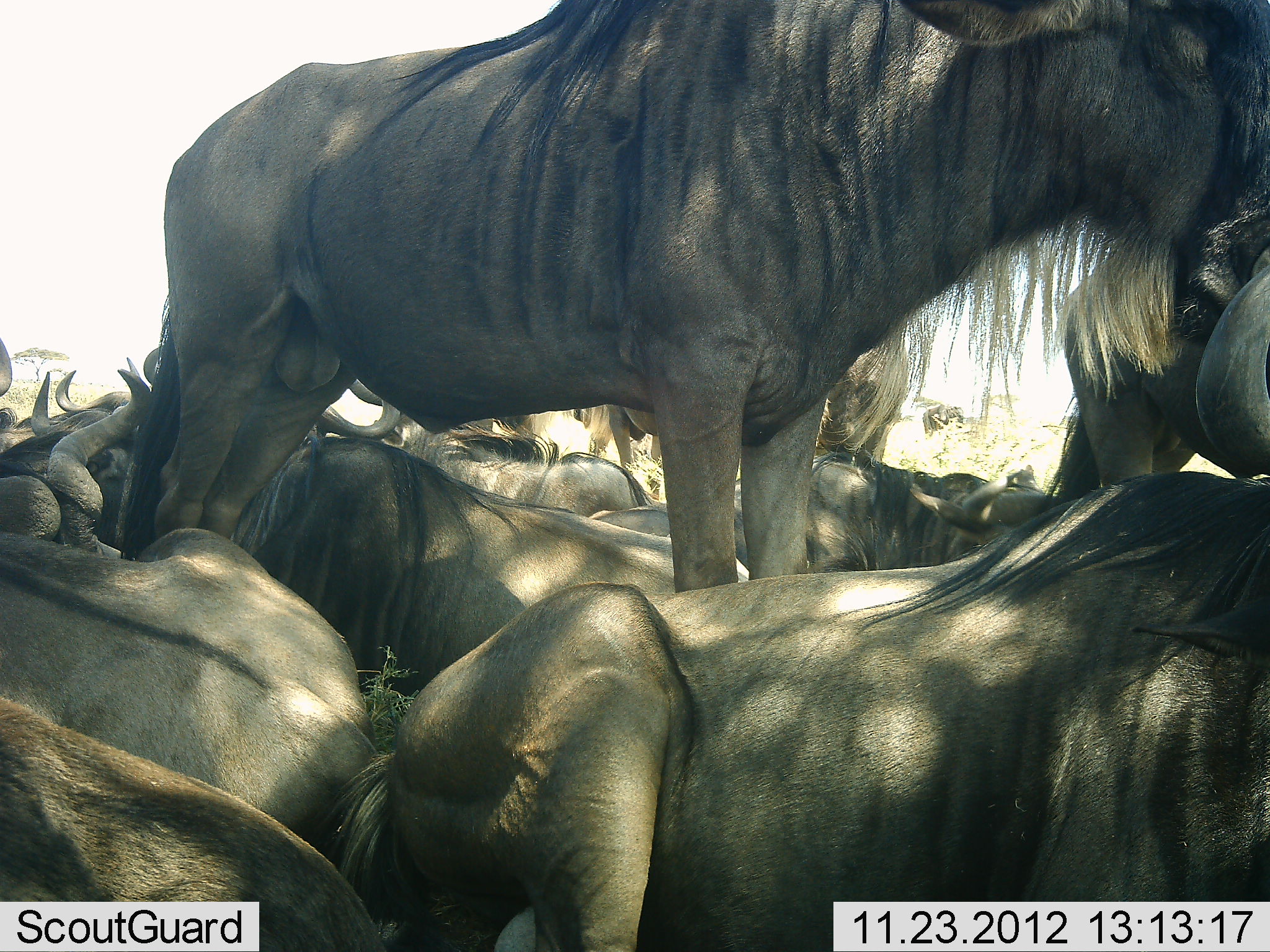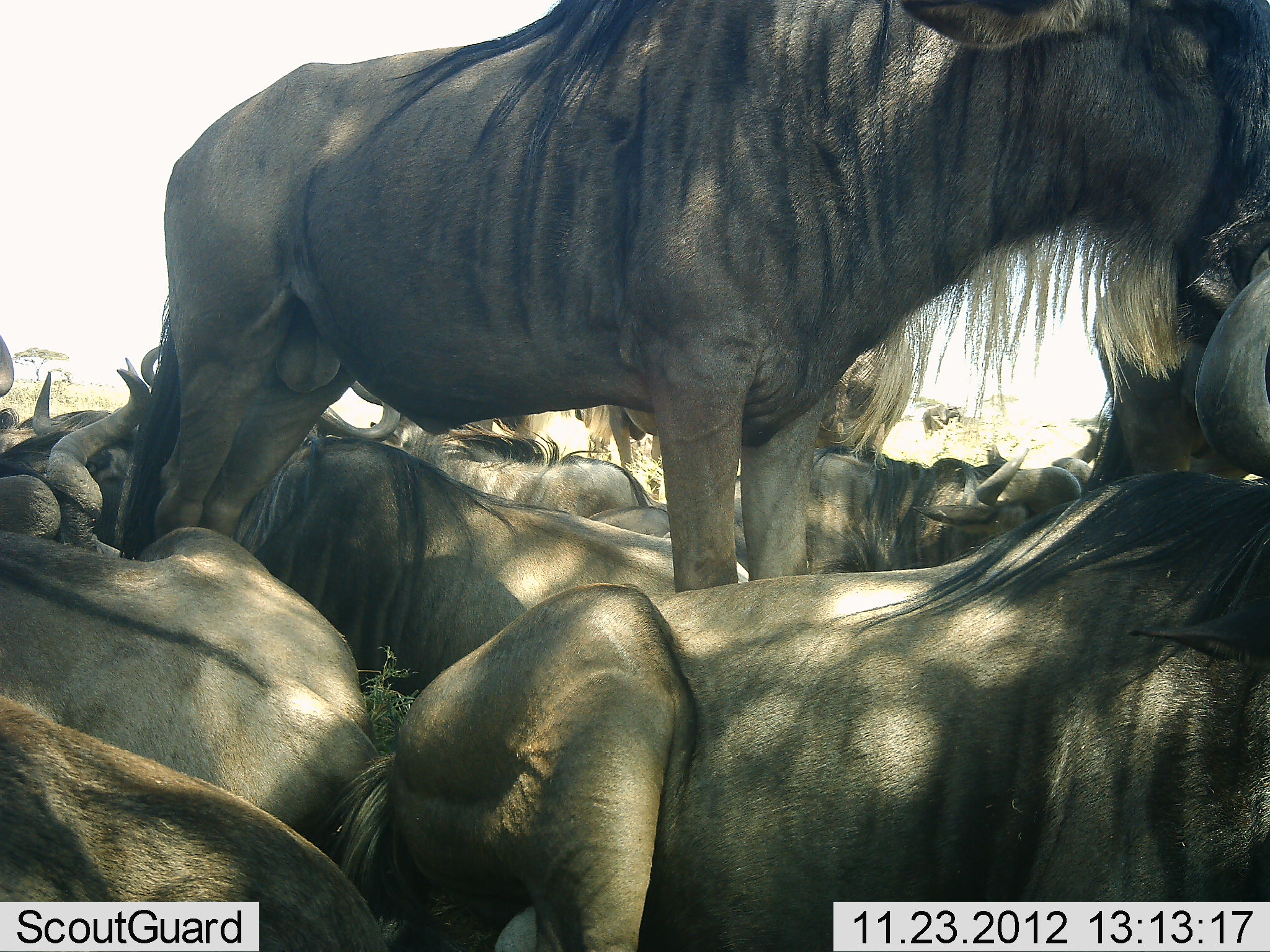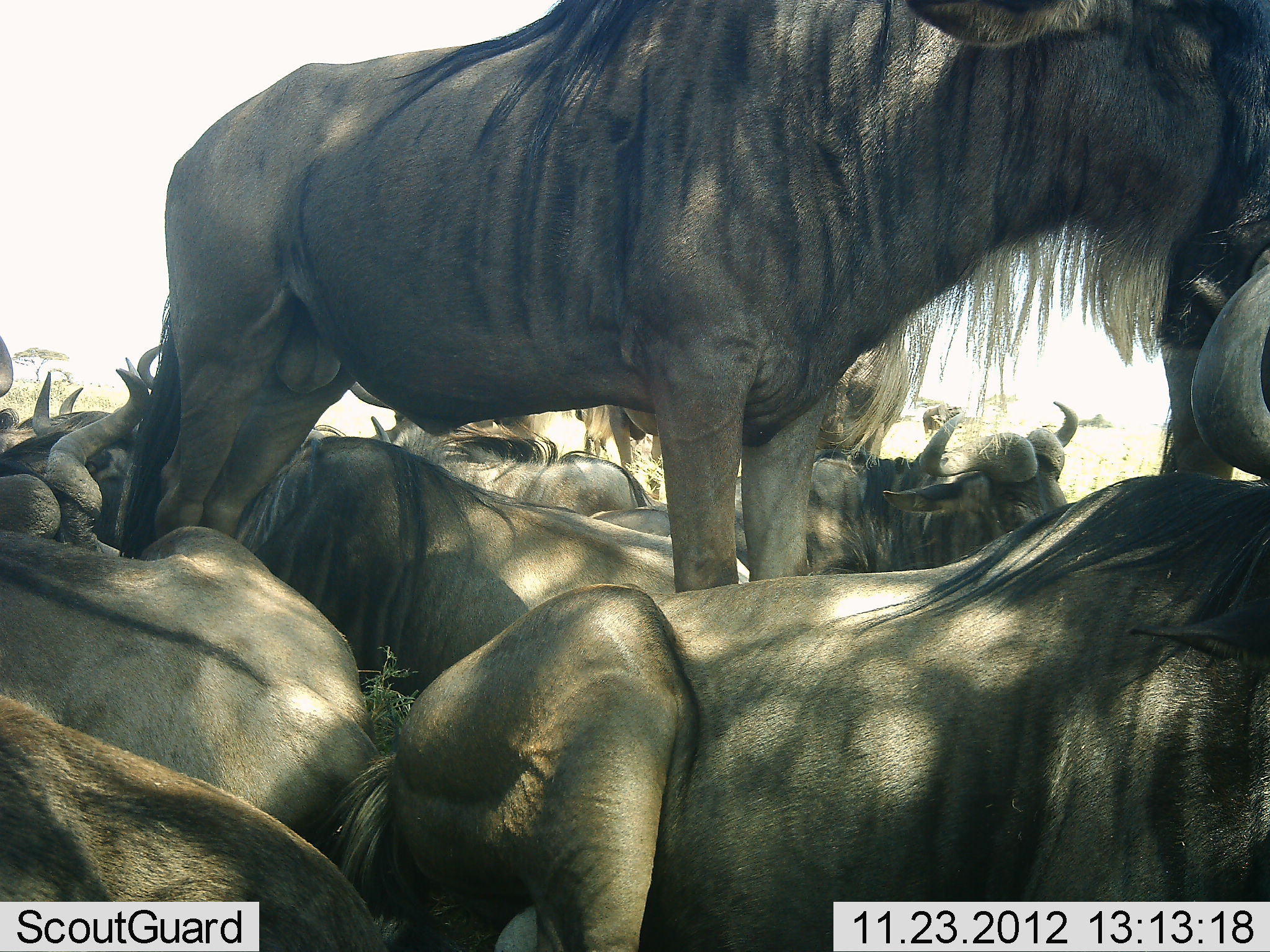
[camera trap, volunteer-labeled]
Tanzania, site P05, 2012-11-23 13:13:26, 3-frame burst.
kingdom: Animalia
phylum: Chordata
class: Mammalia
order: Artiodactyla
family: Bovidae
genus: Connochaetes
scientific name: Connochaetes taurinus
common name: blue wildebeest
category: wildebeest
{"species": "wildebeest (blue wildebeest) (Connochaetes taurinus)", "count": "11-50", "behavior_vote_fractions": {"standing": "80%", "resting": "100%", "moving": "0%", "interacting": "20%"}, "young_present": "0%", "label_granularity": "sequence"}